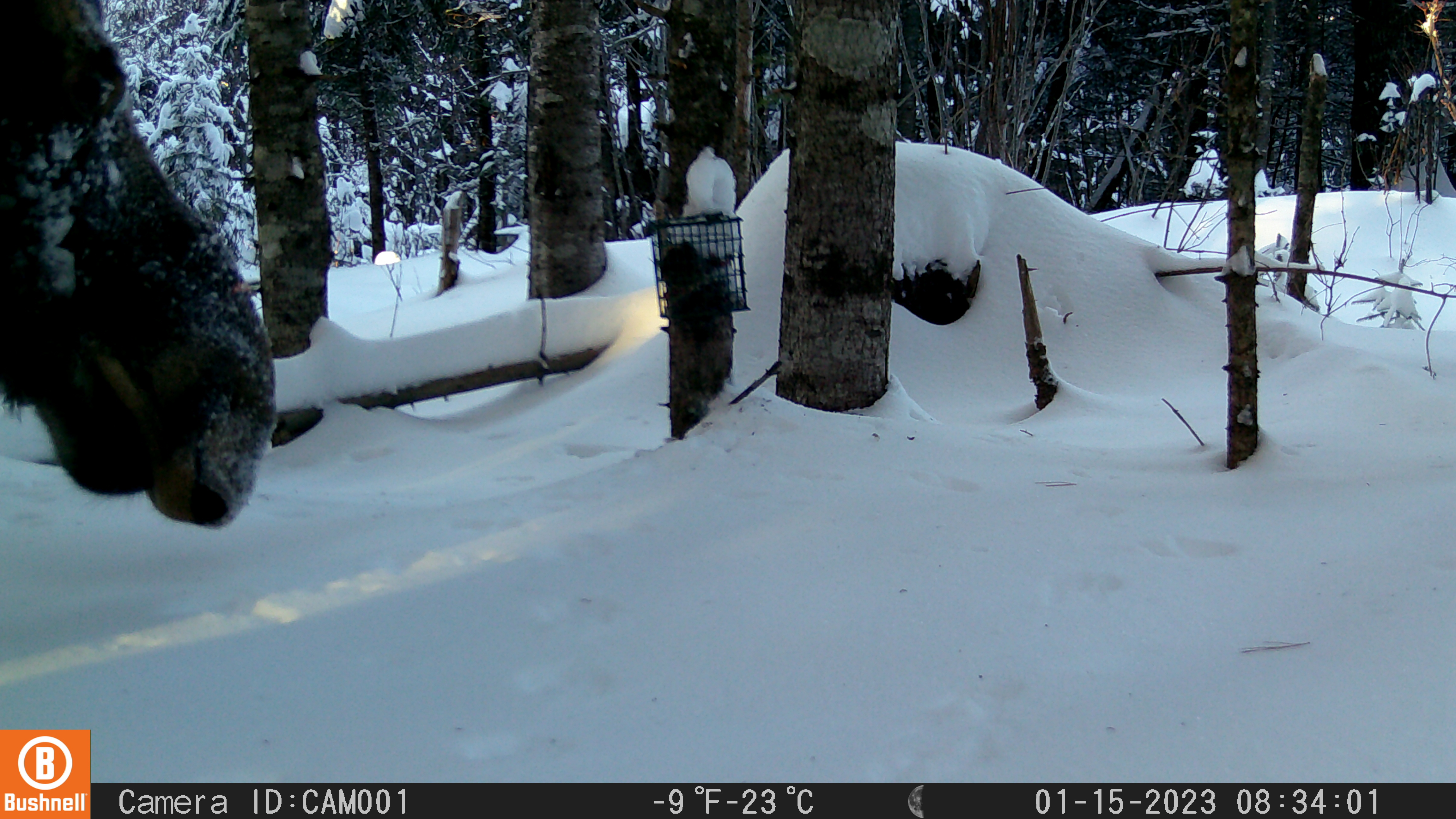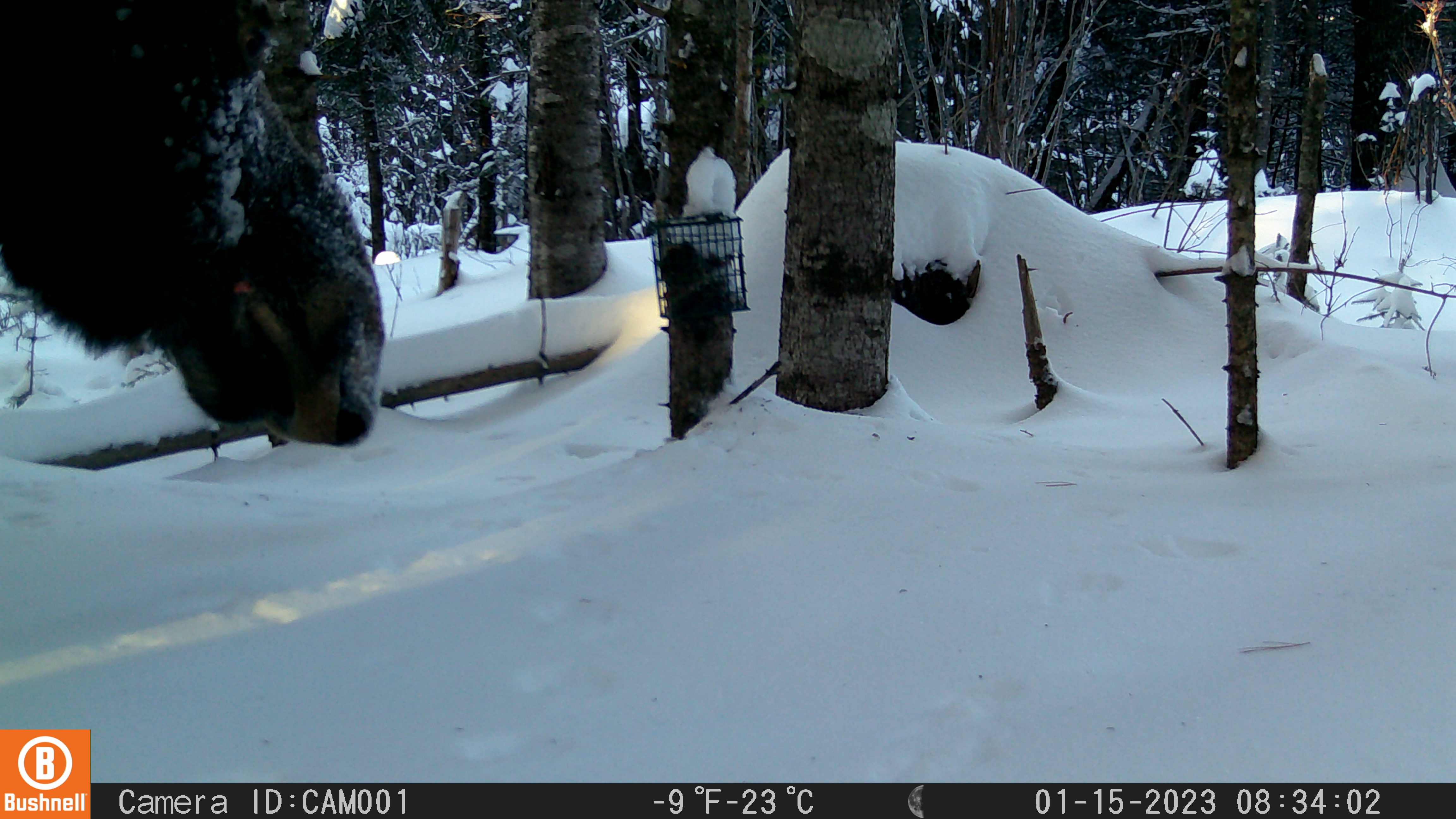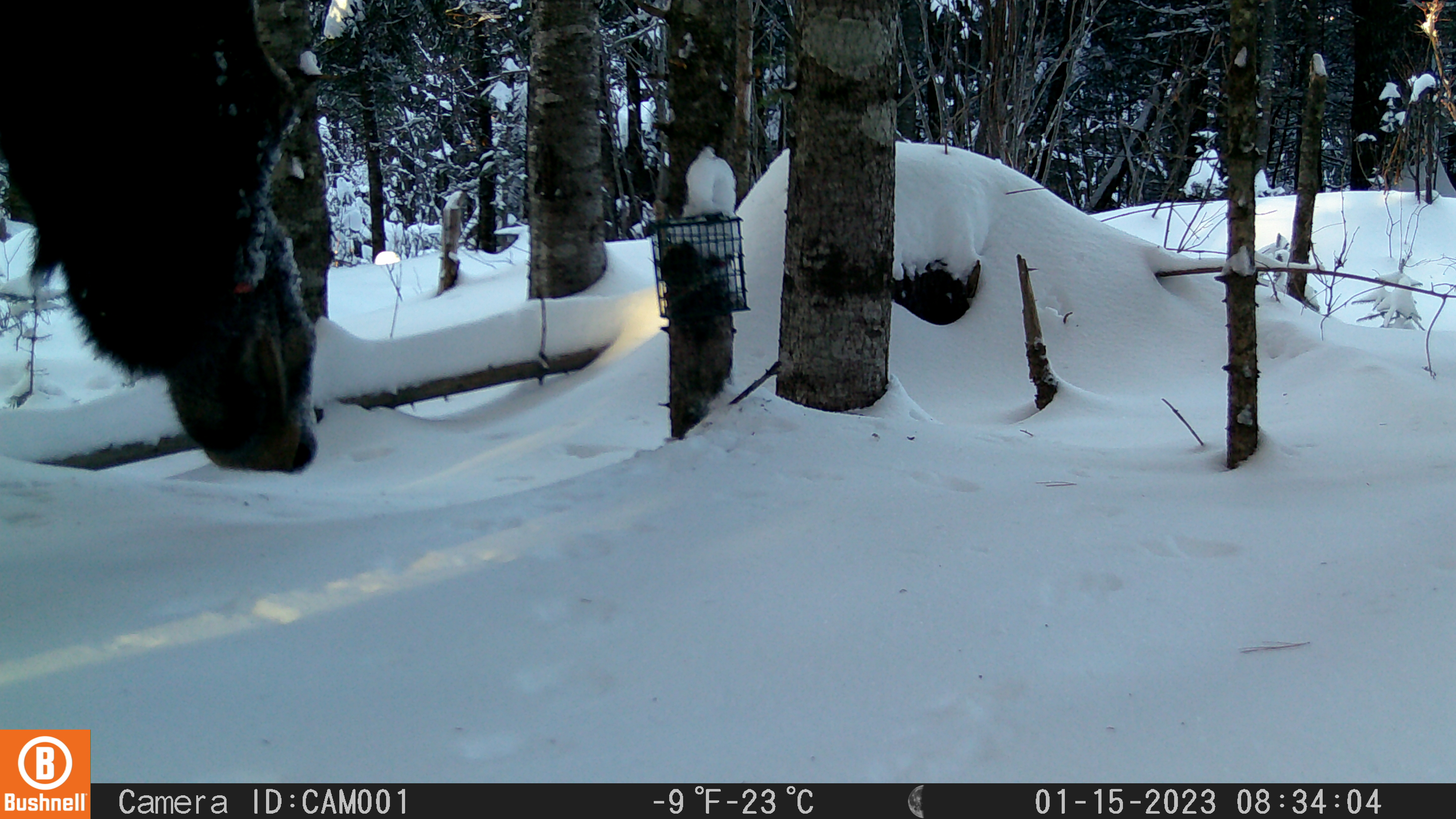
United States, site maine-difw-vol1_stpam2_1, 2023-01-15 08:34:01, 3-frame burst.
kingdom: Animalia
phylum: Chordata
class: Mammalia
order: Artiodactyla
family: Cervidae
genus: Alces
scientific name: Alces alces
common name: moose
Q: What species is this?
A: Moose (Alces alces).